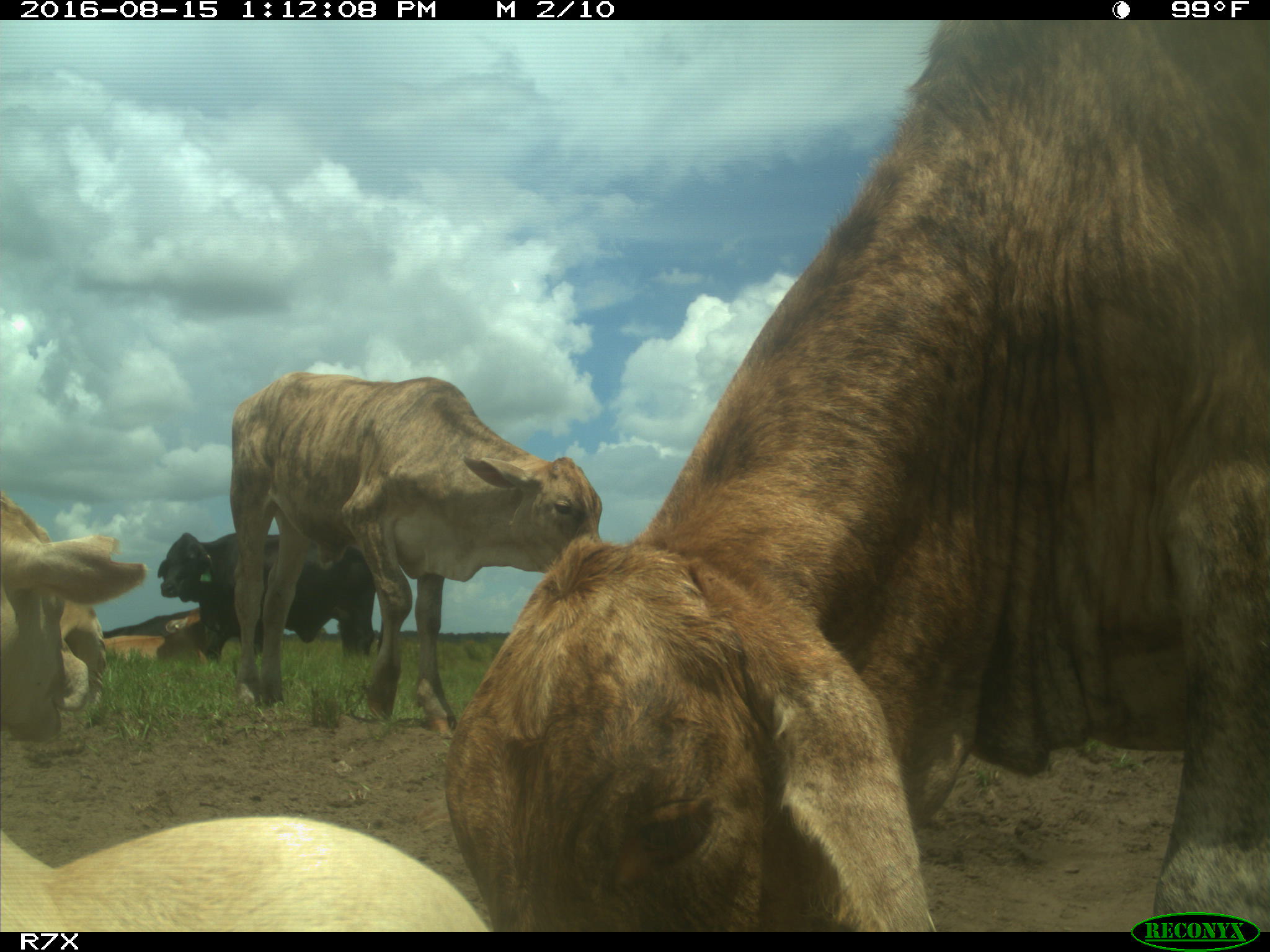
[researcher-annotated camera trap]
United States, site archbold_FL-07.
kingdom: Animalia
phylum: Chordata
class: Mammalia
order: Artiodactyla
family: Bovidae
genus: Bos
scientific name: Bos taurus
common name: domestic cow